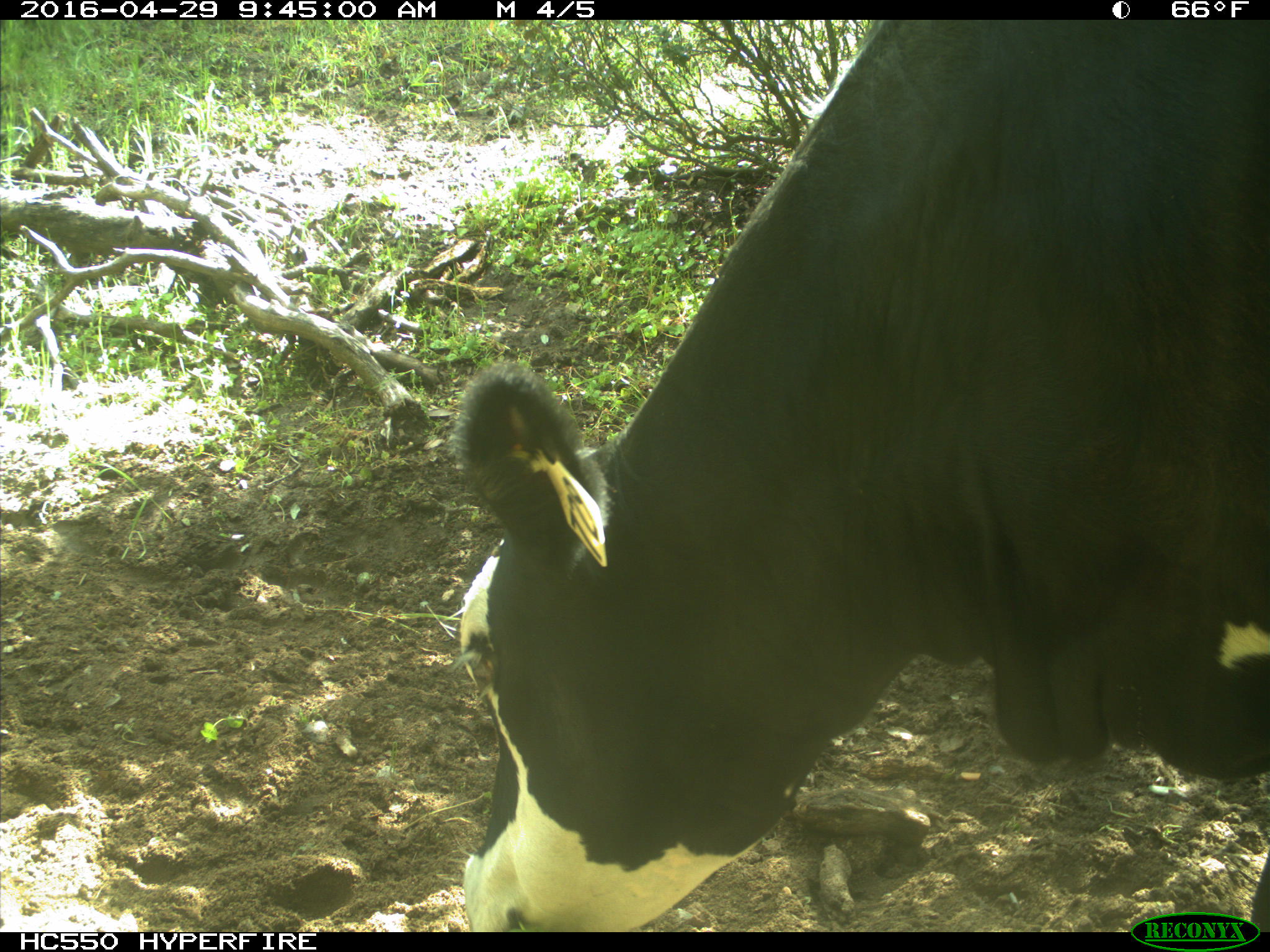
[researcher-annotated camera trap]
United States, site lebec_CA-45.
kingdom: Animalia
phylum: Chordata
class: Mammalia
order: Artiodactyla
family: Bovidae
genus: Bos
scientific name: Bos taurus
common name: domestic cow